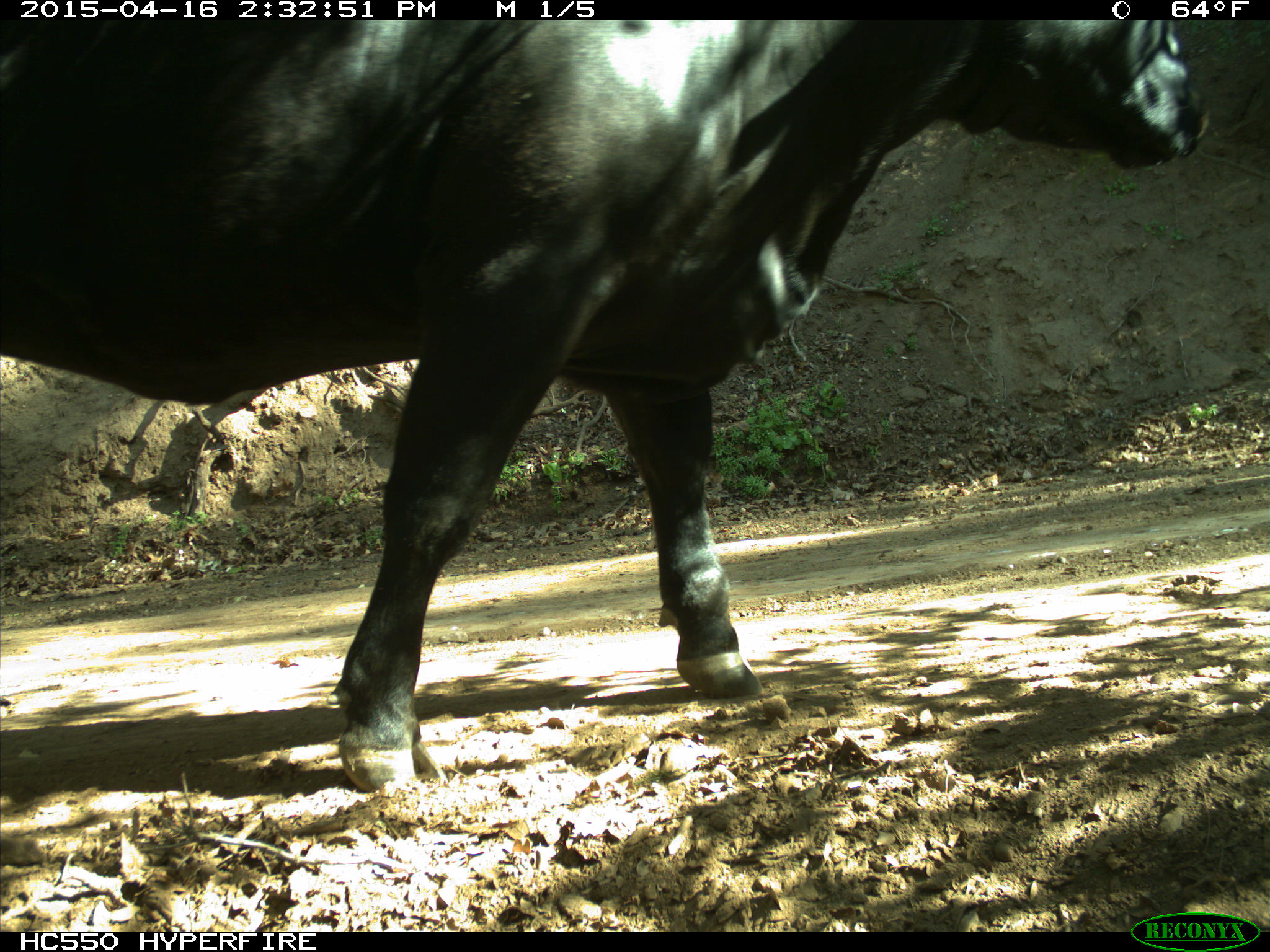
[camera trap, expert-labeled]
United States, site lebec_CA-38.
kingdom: Animalia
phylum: Chordata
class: Mammalia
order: Artiodactyla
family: Bovidae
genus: Bos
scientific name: Bos taurus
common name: domestic cow